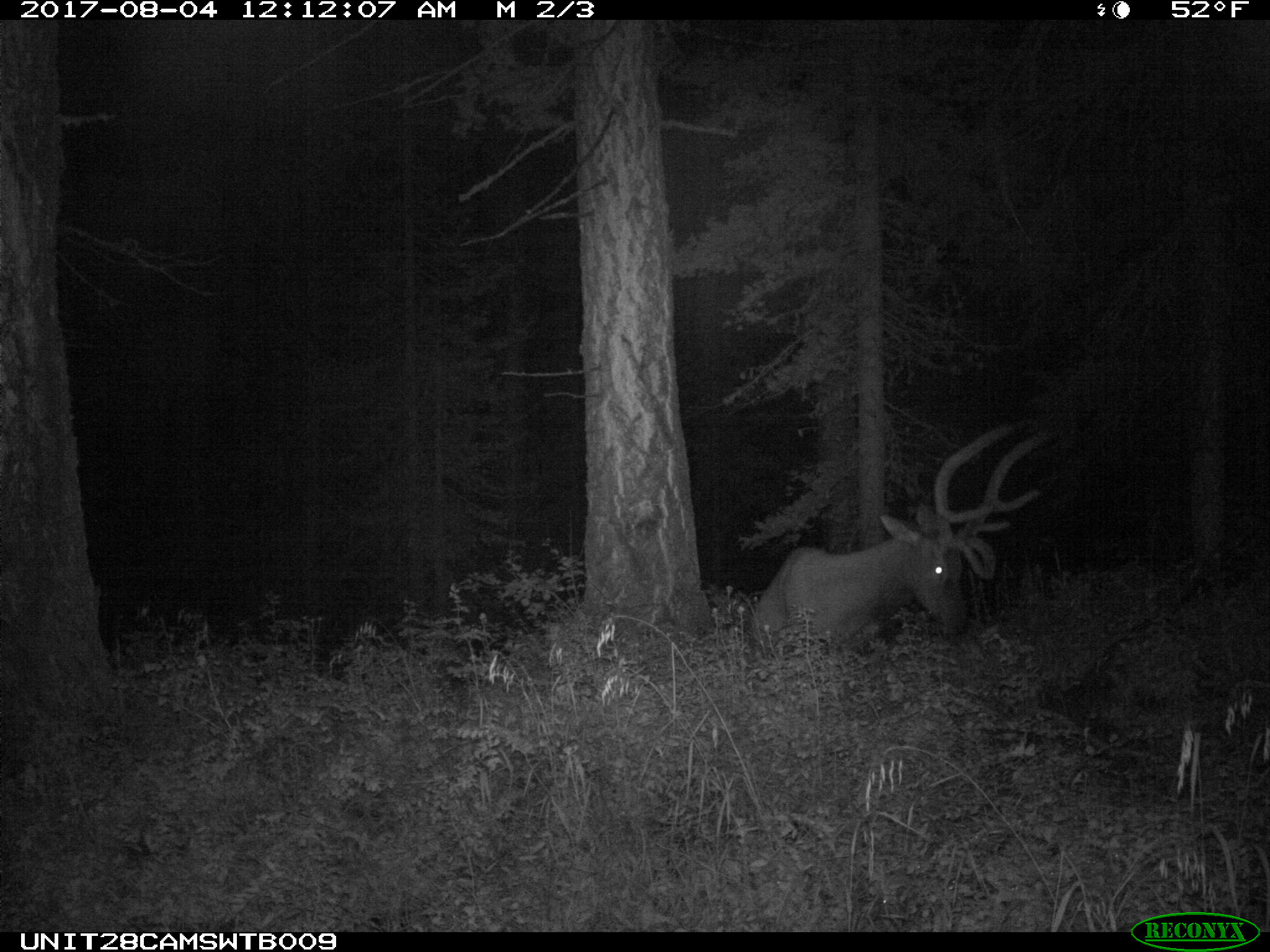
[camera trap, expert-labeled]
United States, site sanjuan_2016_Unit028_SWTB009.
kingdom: Animalia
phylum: Chordata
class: Mammalia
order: Artiodactyla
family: Cervidae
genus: Cervus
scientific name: Cervus elaphus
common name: red deer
Cervus elaphus (red deer).